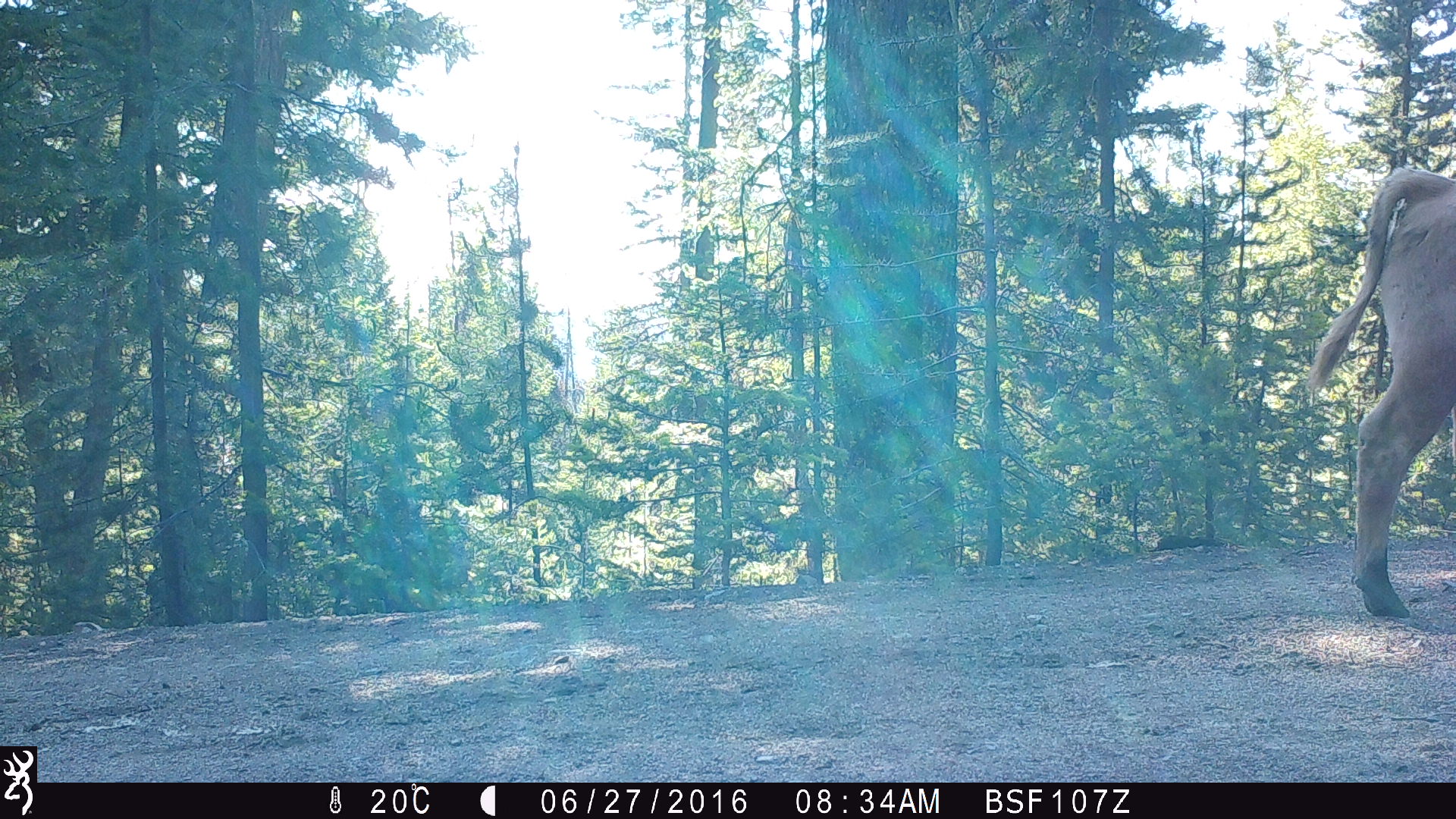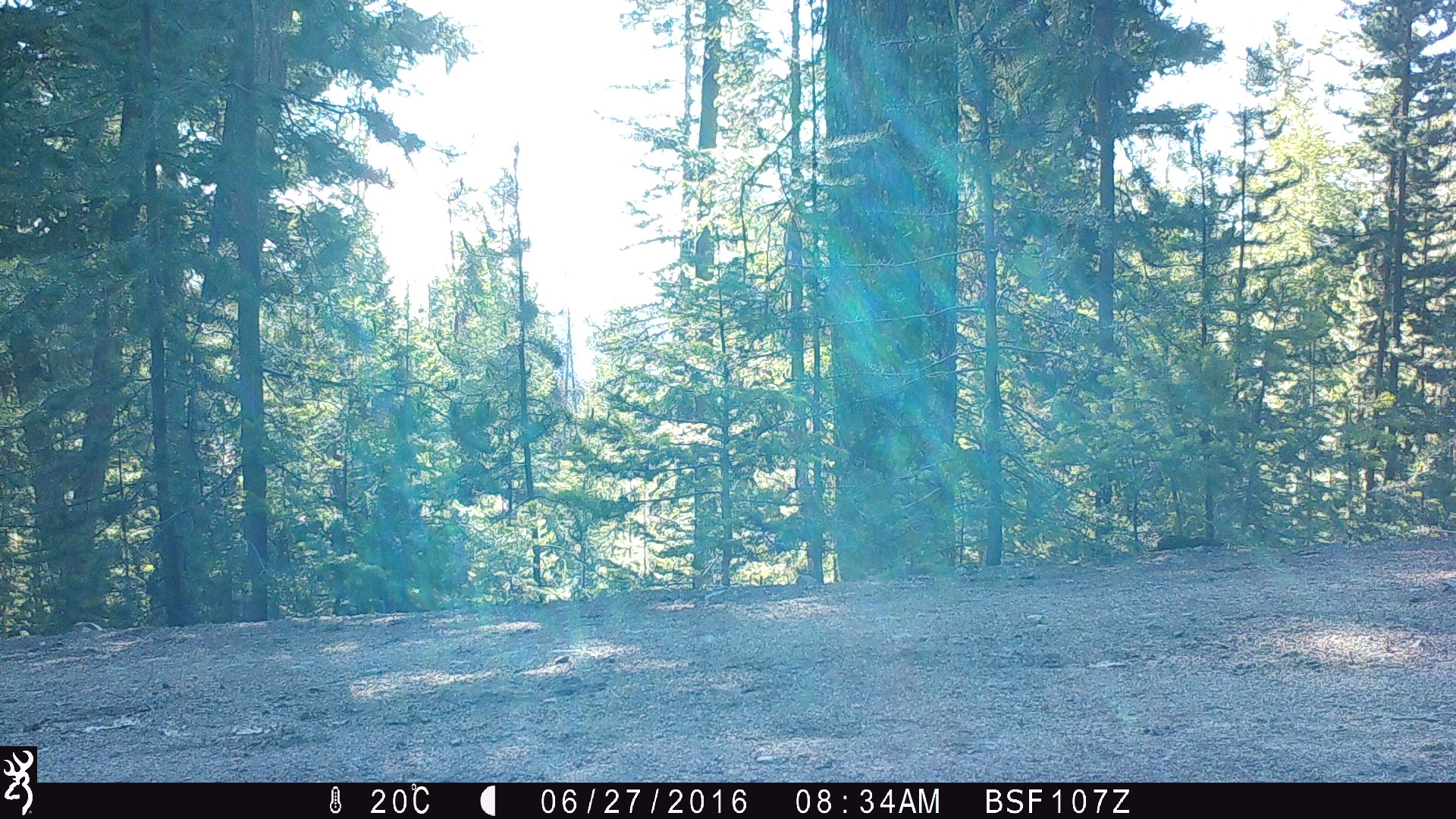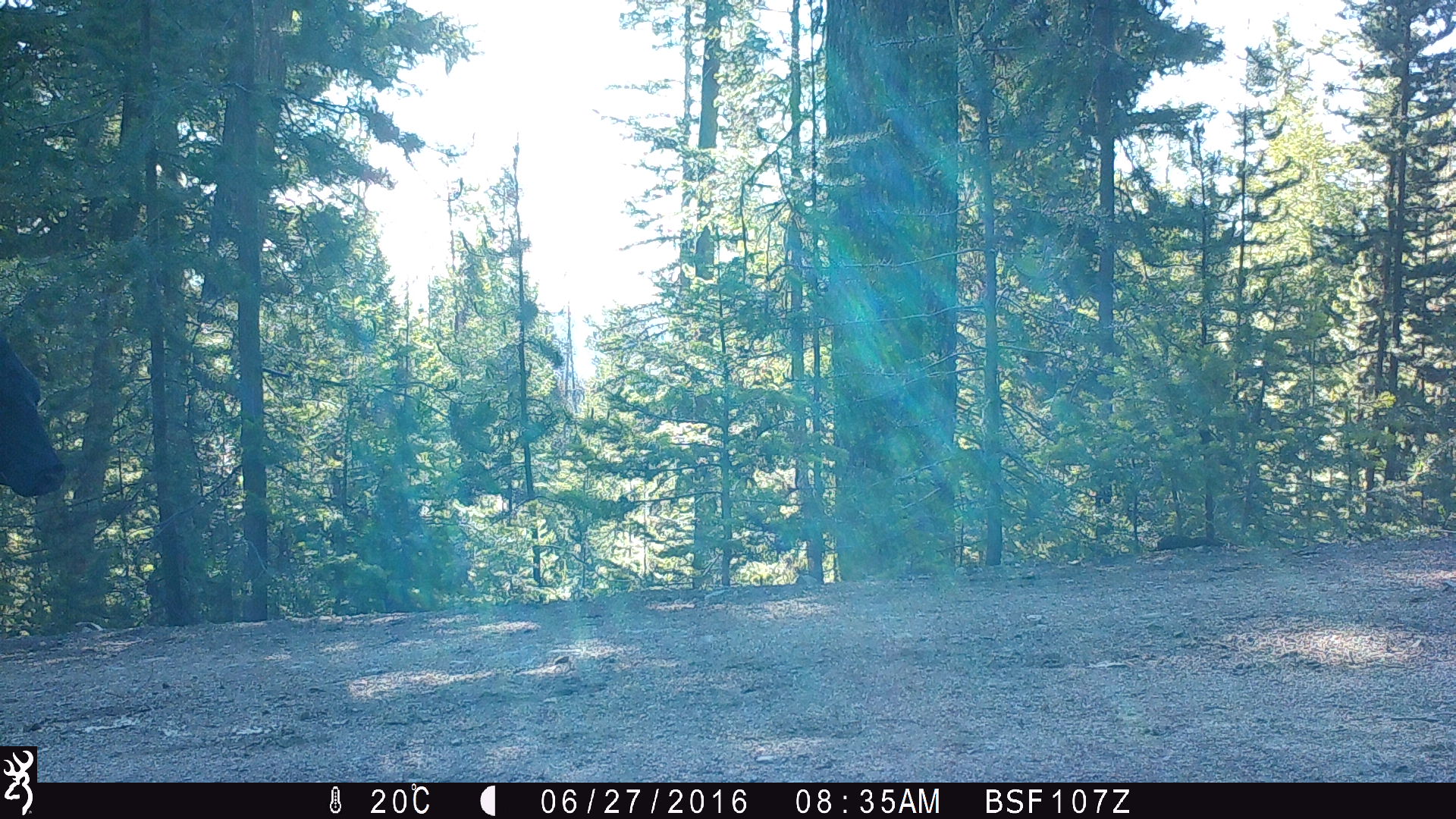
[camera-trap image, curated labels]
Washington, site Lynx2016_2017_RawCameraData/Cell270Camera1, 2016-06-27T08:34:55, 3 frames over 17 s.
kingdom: Animalia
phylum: Chordata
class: Mammalia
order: Artiodactyla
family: Bovidae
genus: Bos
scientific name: Bos taurus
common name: domestic cattle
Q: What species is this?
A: Domestic cattle (Bos taurus).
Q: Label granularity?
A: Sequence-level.